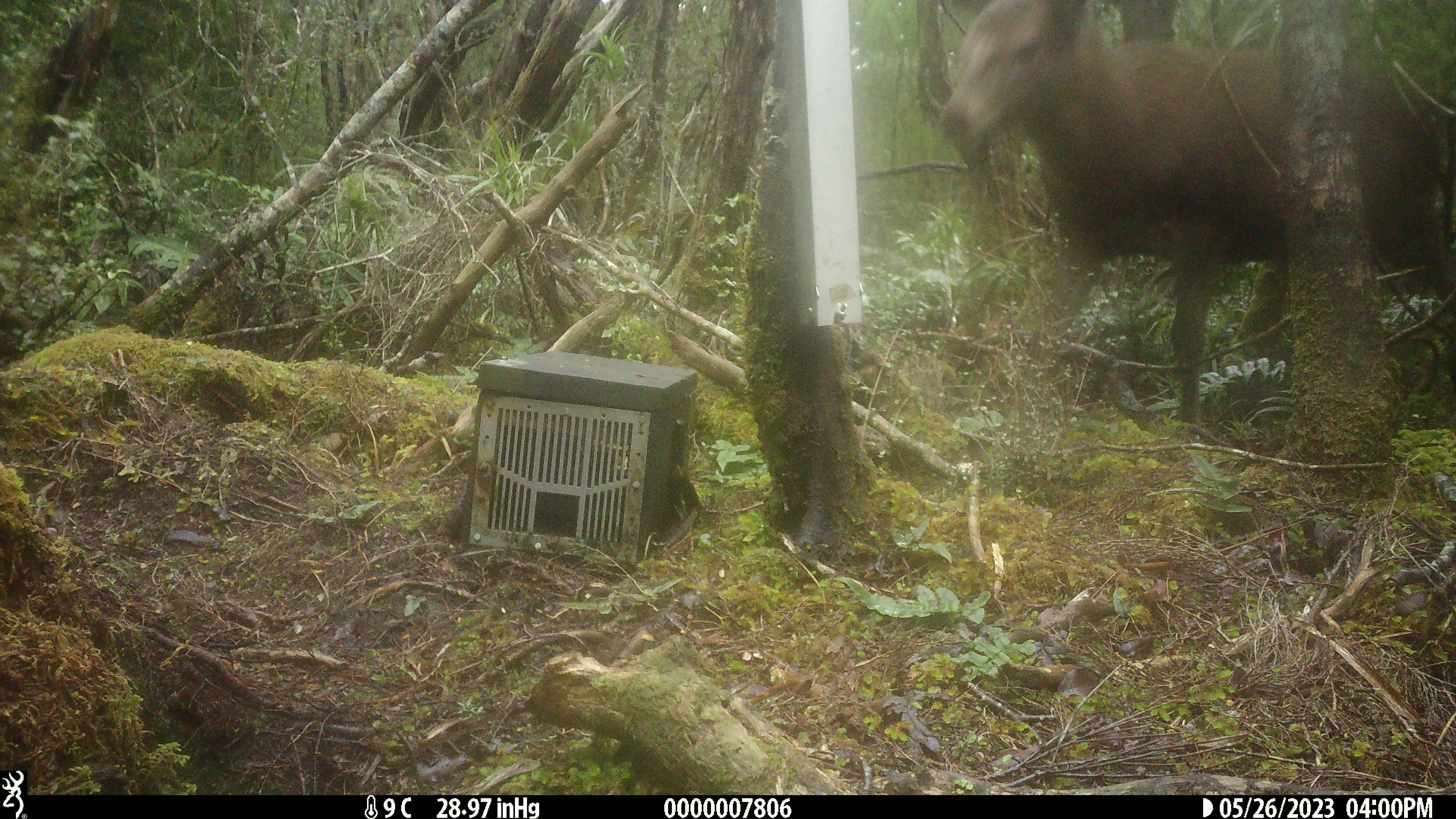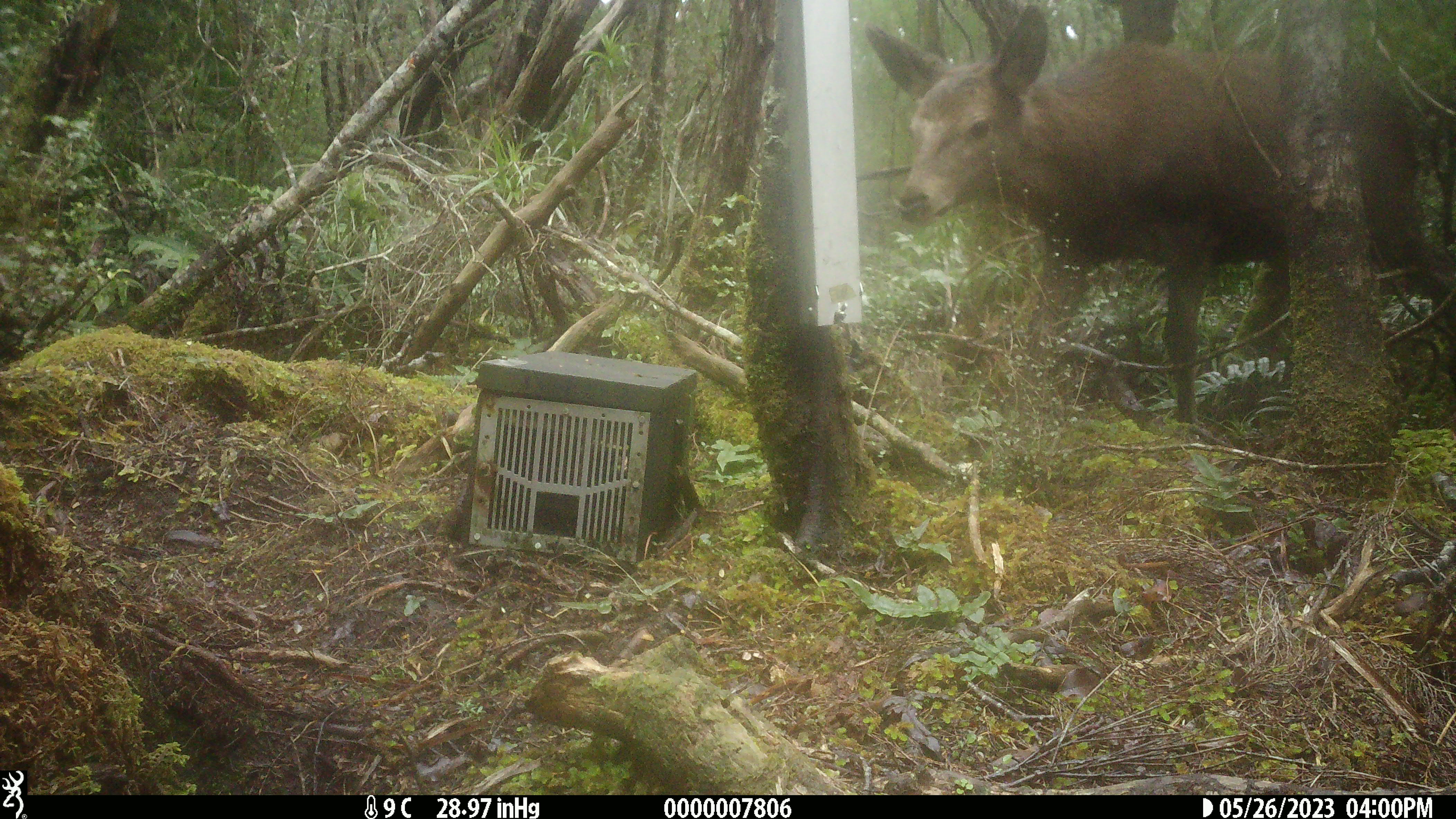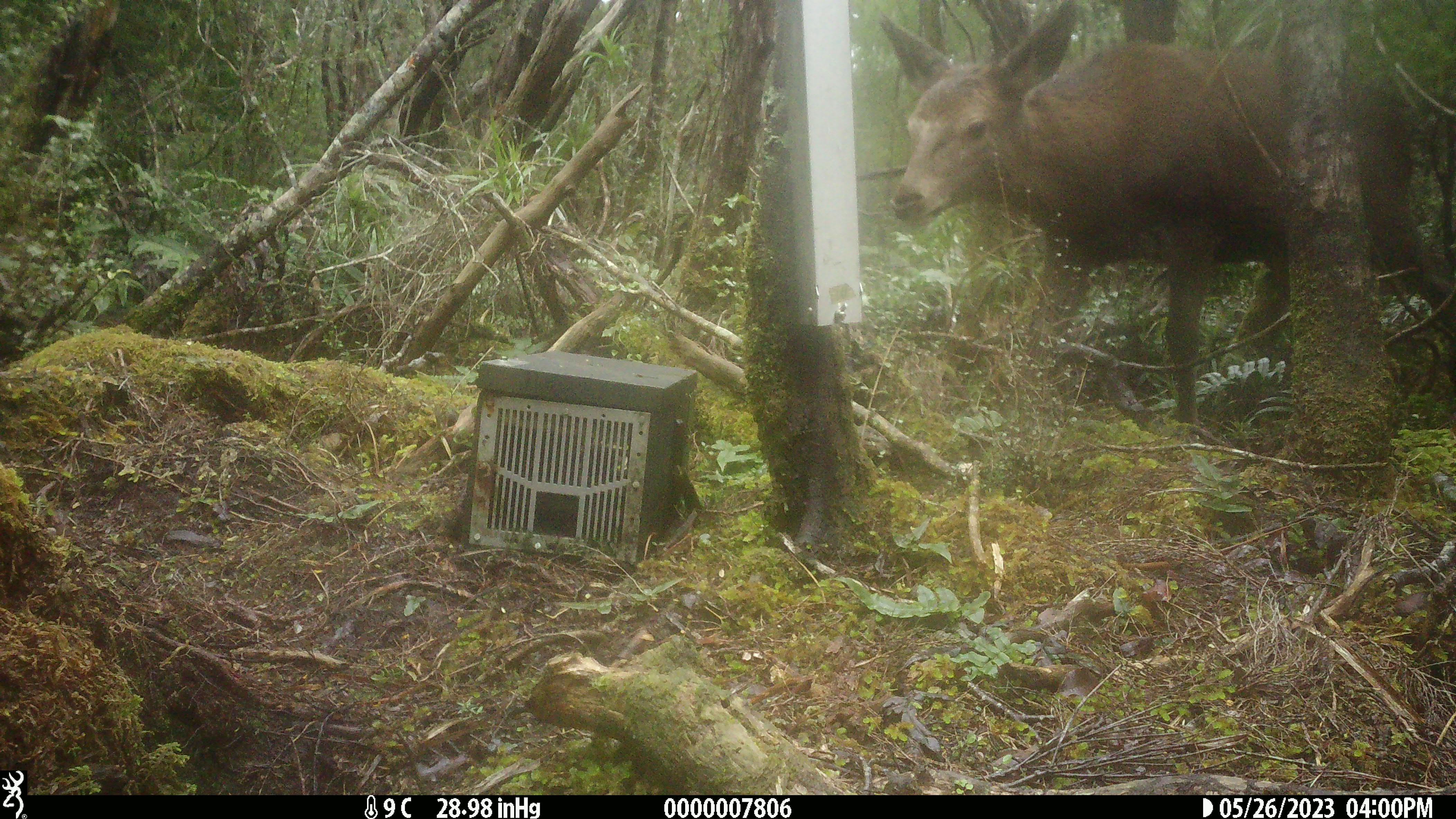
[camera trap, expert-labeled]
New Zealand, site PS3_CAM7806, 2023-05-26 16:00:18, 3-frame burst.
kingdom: Animalia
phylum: Chordata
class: Mammalia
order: Artiodactyla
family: Cervidae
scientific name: Cervidae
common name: deer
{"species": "deer (Cervidae)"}